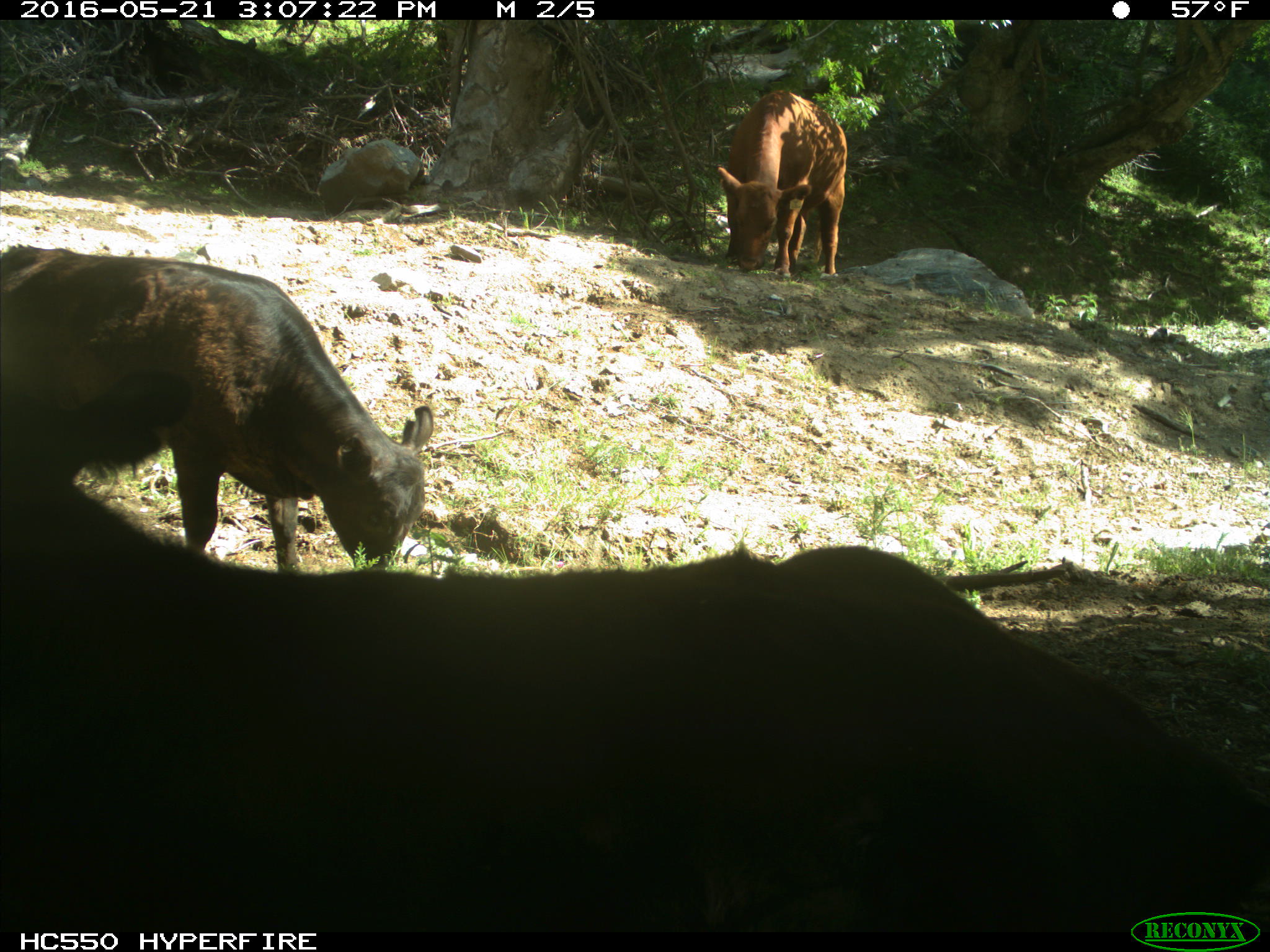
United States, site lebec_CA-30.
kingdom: Animalia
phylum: Chordata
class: Mammalia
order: Artiodactyla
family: Bovidae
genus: Bos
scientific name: Bos taurus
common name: domestic cow